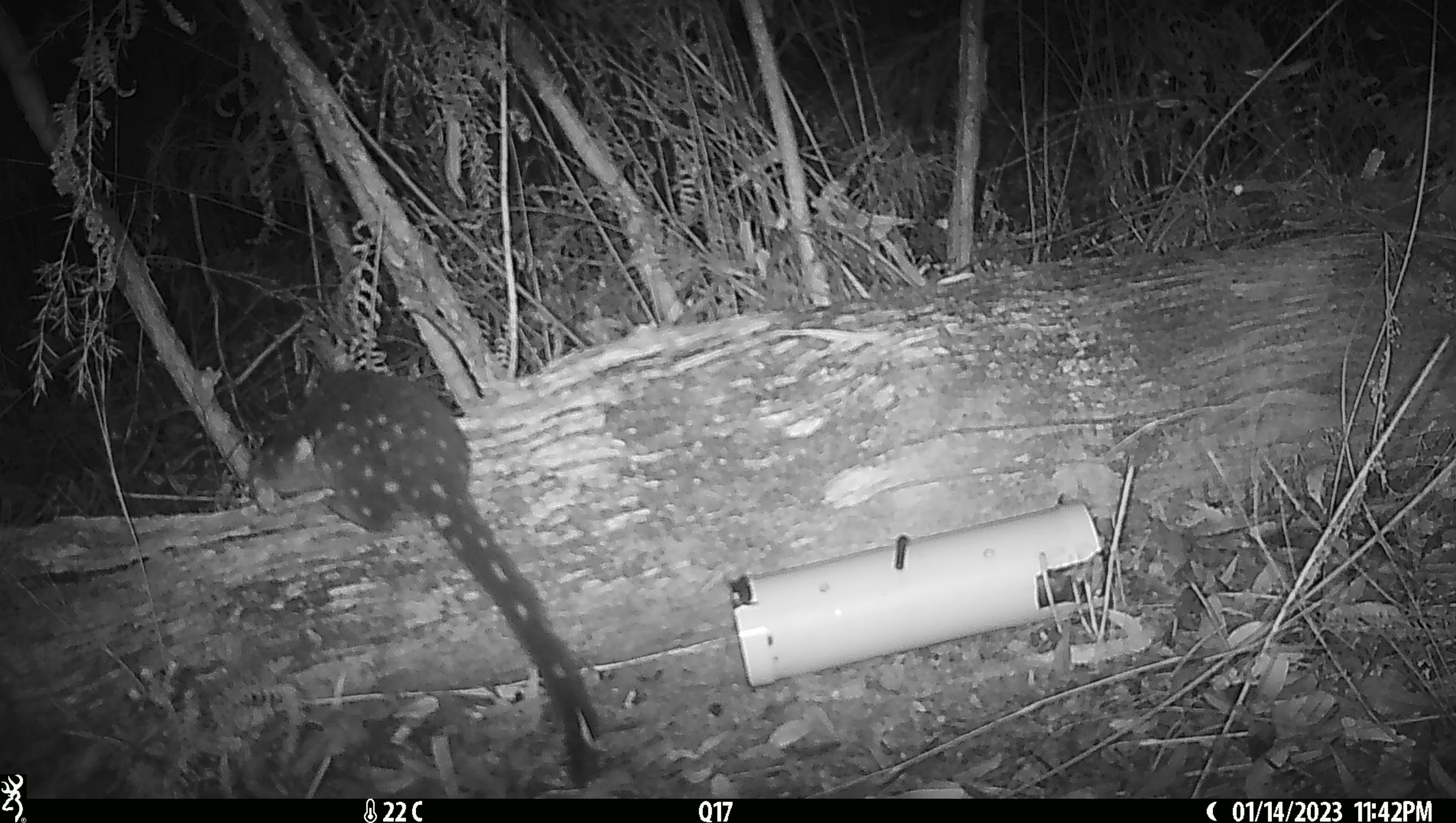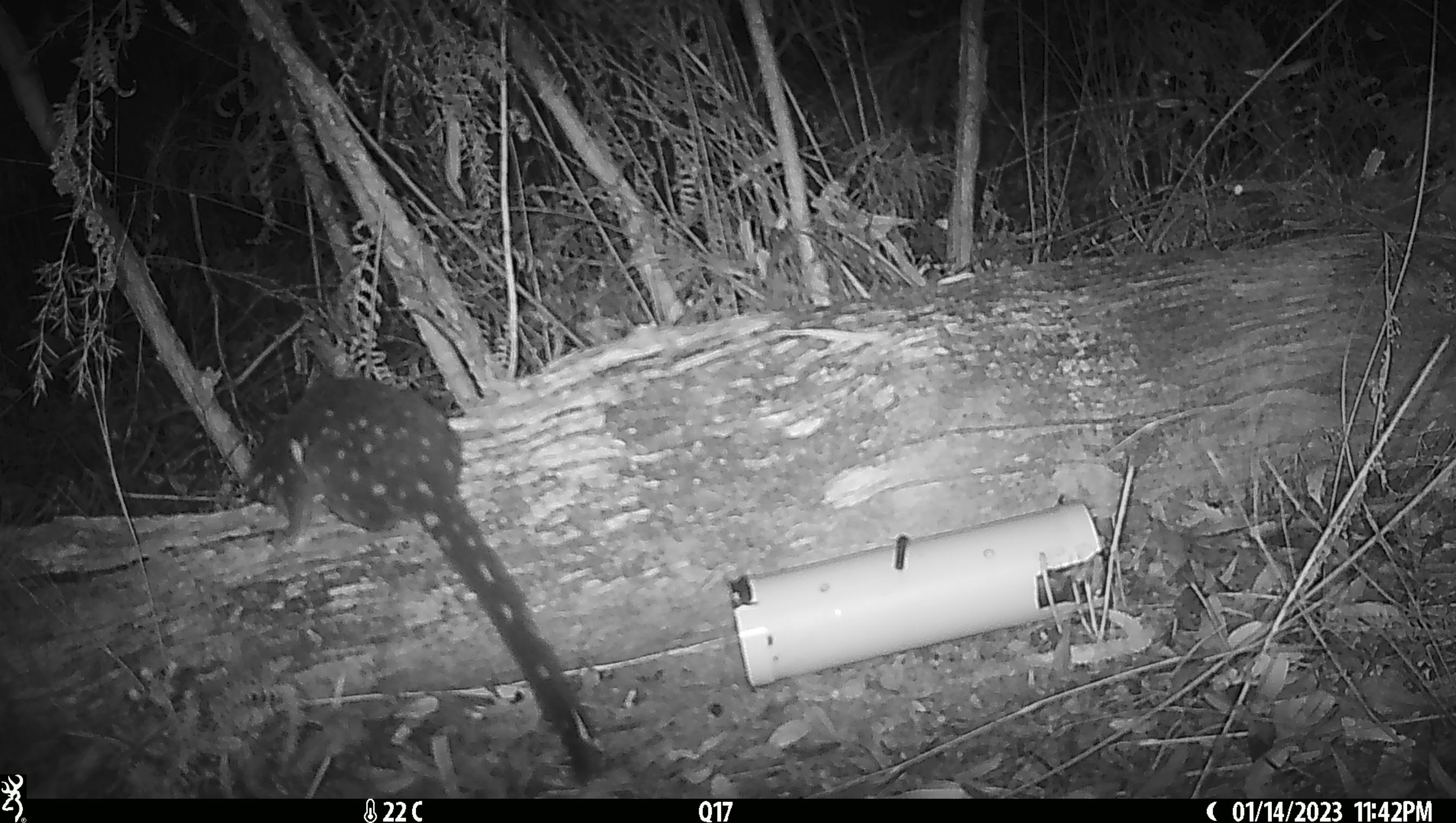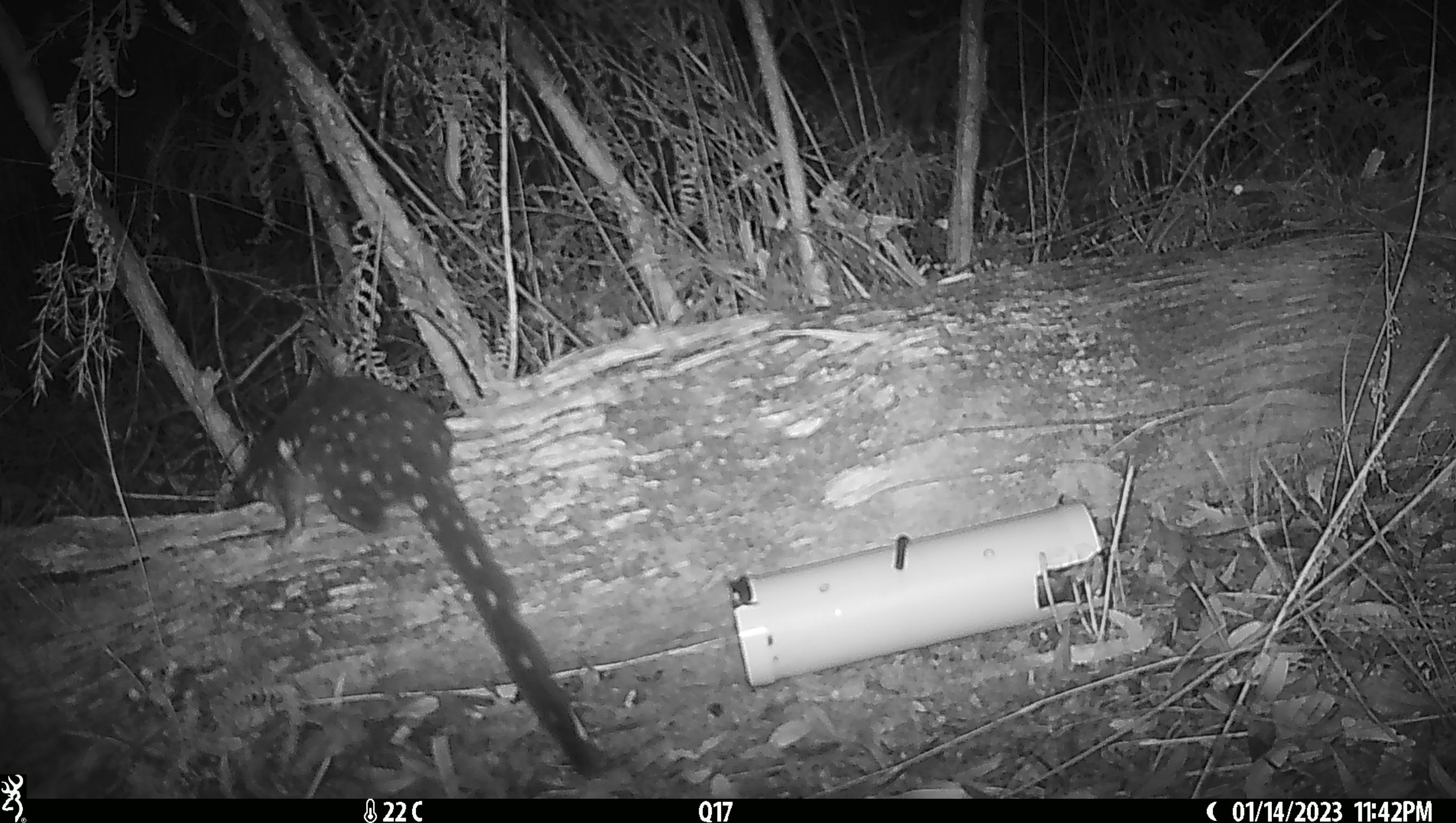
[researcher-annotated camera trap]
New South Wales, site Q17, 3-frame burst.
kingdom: Animalia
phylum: Chordata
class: Mammalia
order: Dasyuromorphia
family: Dasyuridae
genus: Dasyurus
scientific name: Dasyurus maculatus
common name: spotted-tailed quoll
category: quoll